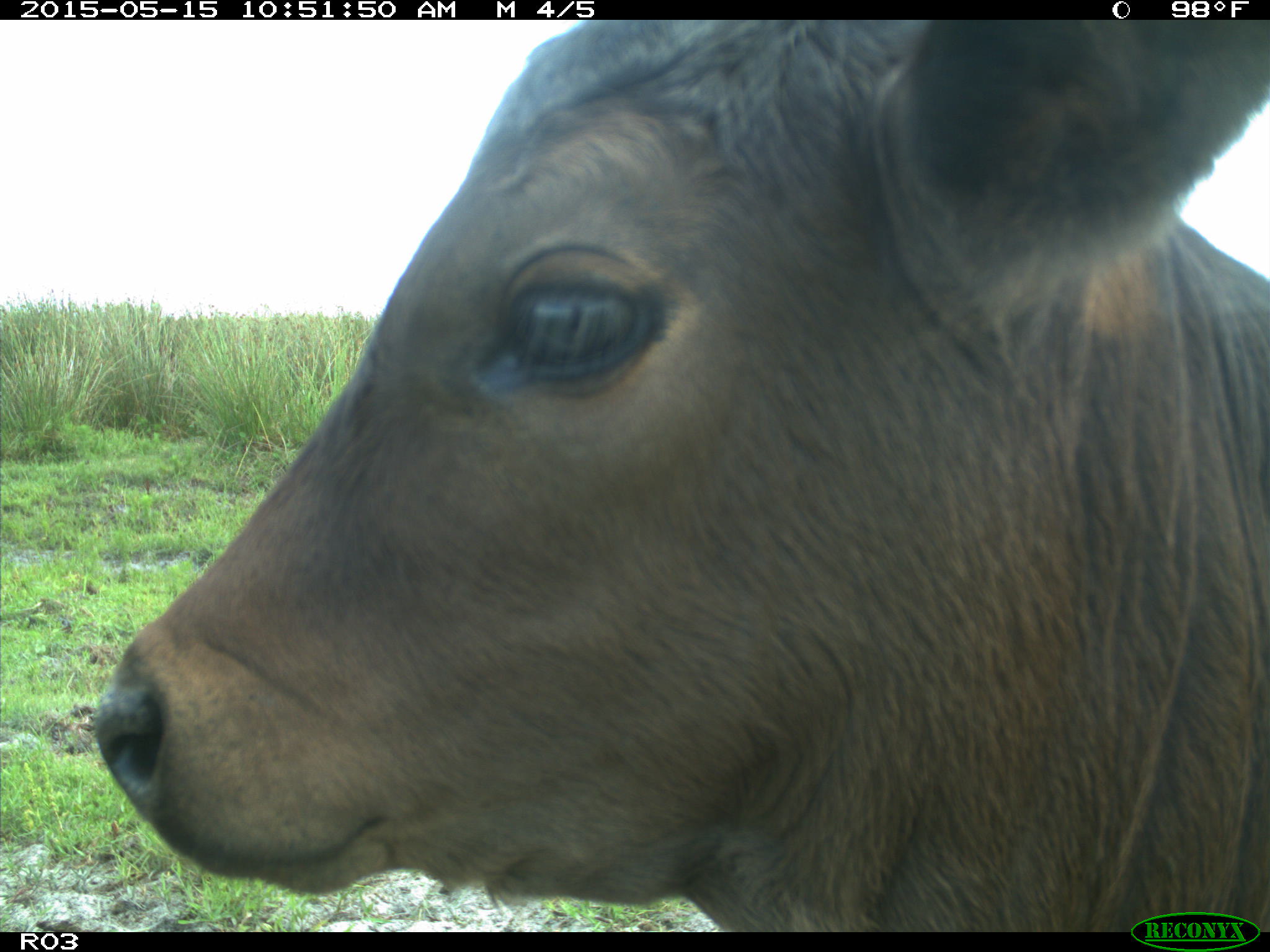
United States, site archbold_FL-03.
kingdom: Animalia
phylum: Chordata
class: Mammalia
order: Artiodactyla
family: Bovidae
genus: Bos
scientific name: Bos taurus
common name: domestic cow